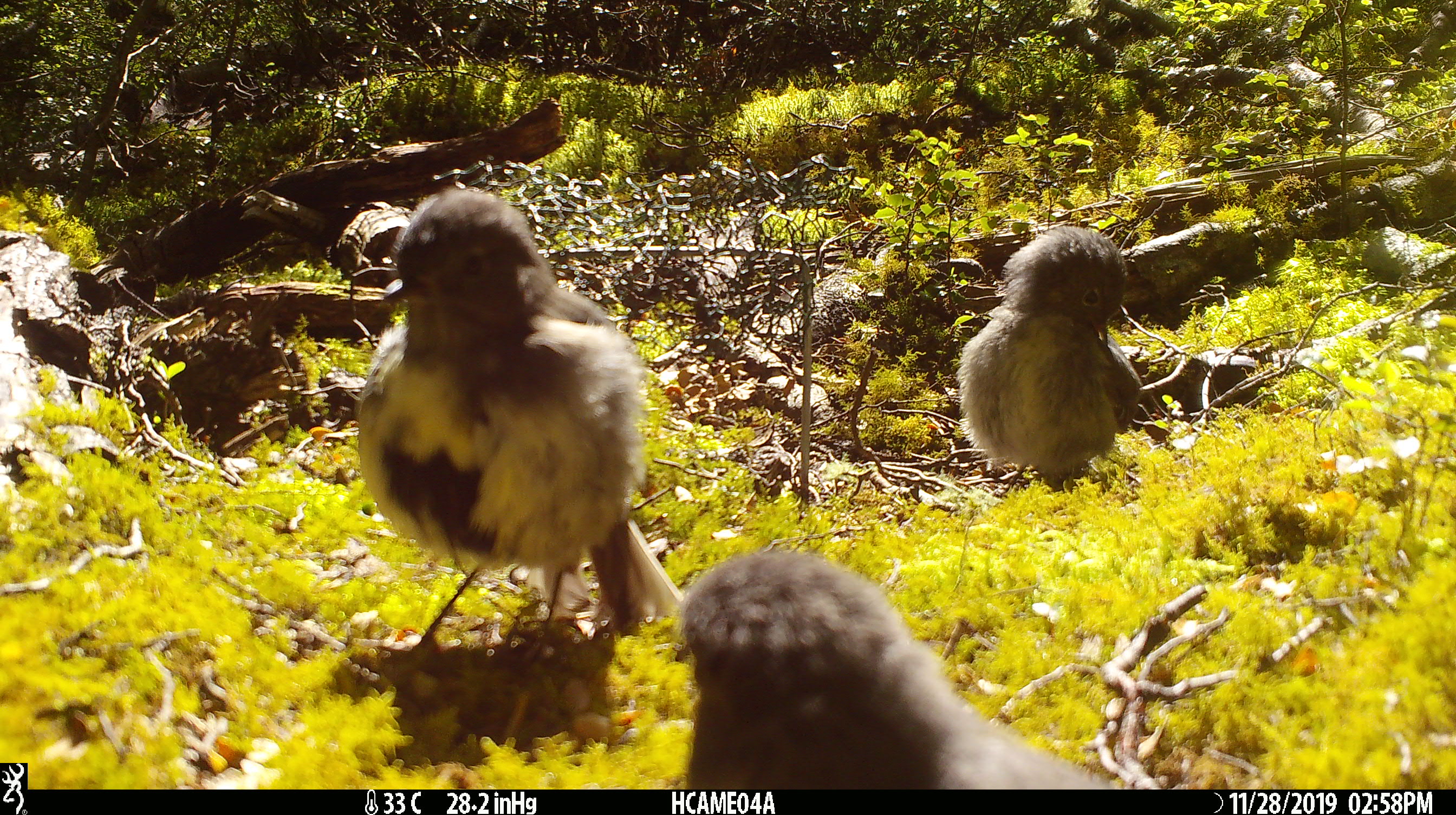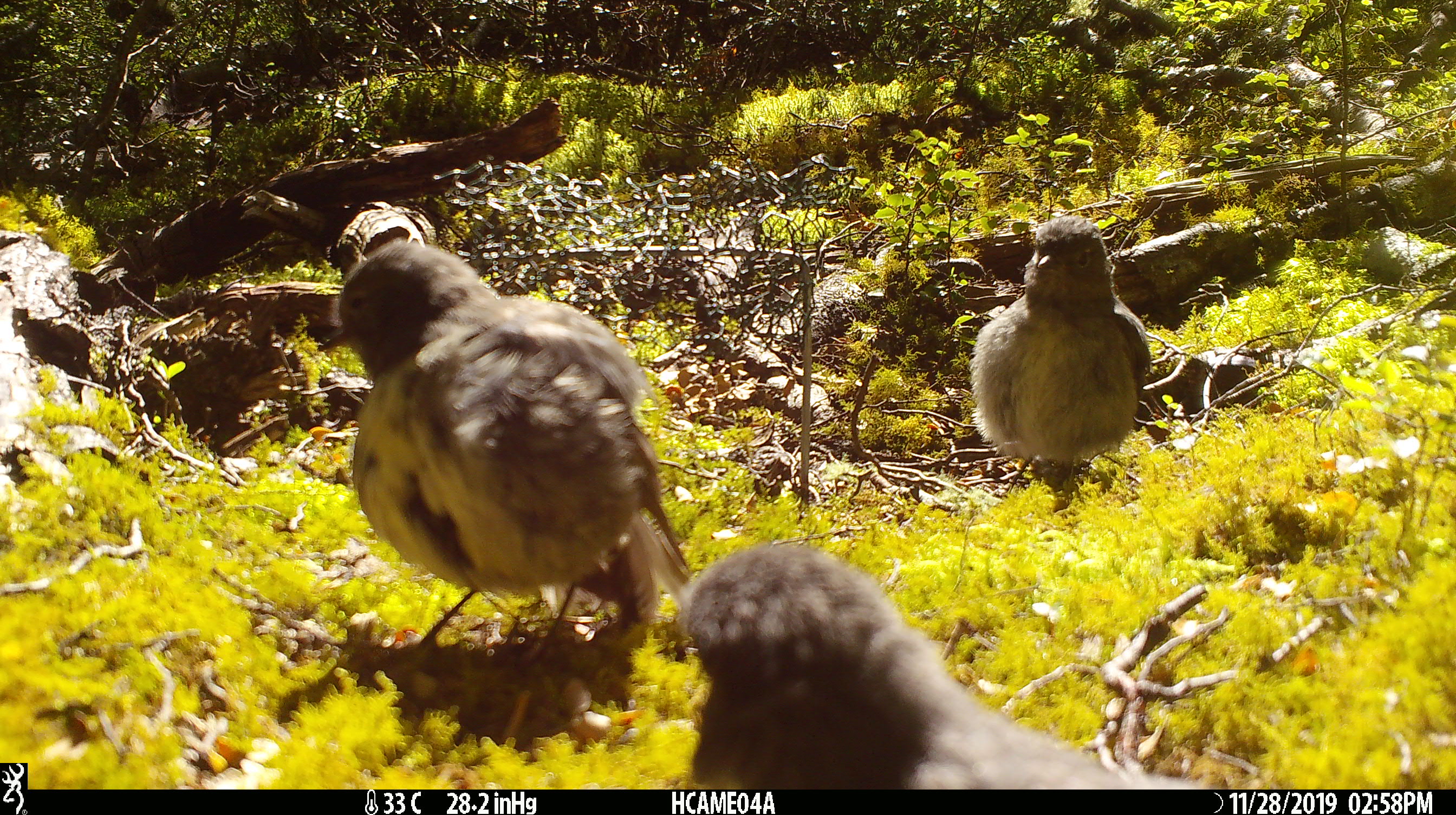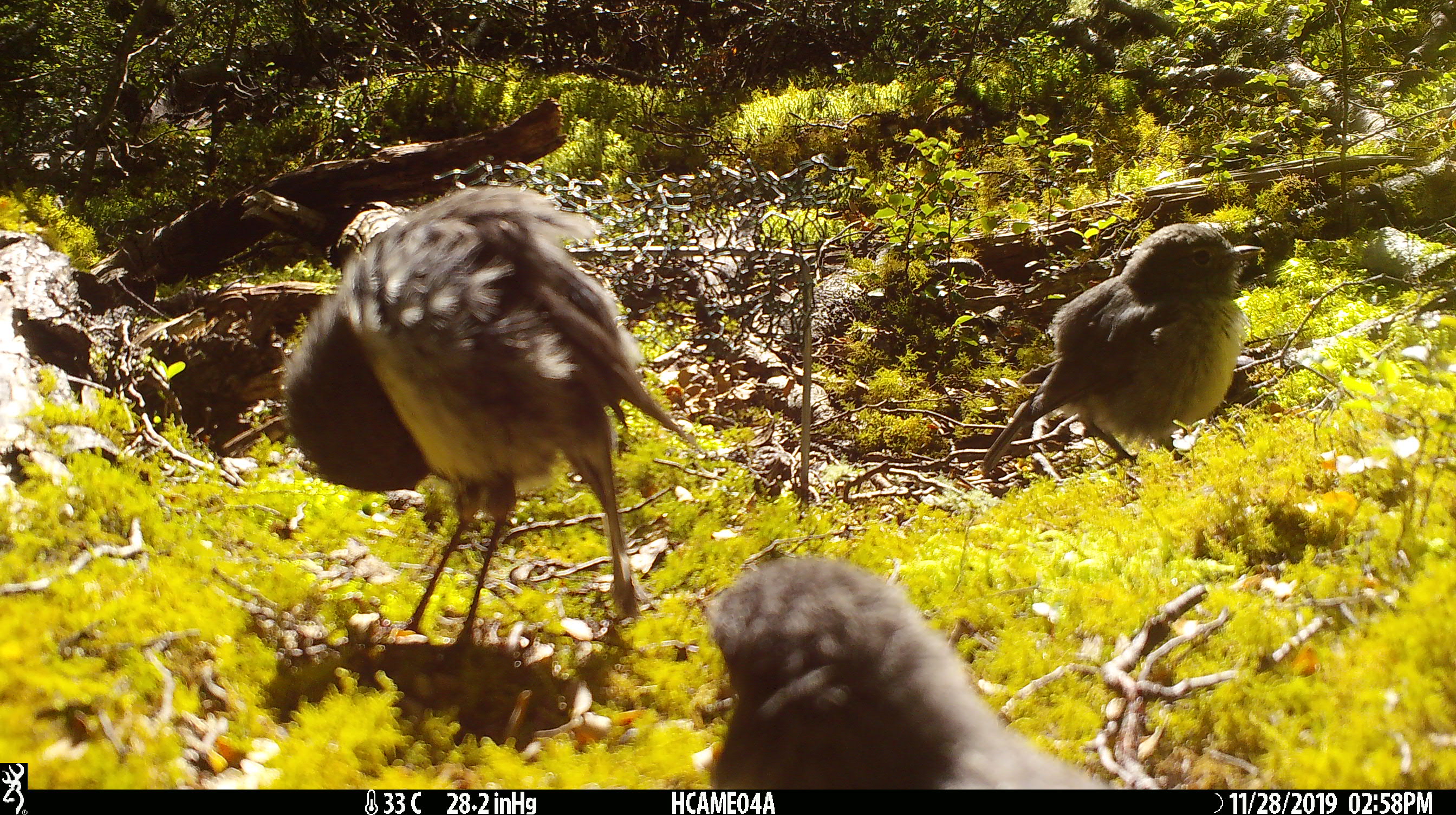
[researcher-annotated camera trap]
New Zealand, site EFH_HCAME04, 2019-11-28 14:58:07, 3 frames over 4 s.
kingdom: Animalia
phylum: Chordata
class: Aves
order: Passeriformes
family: Petroicidae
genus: Petroica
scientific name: Petroica australis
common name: new zealand robin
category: robin